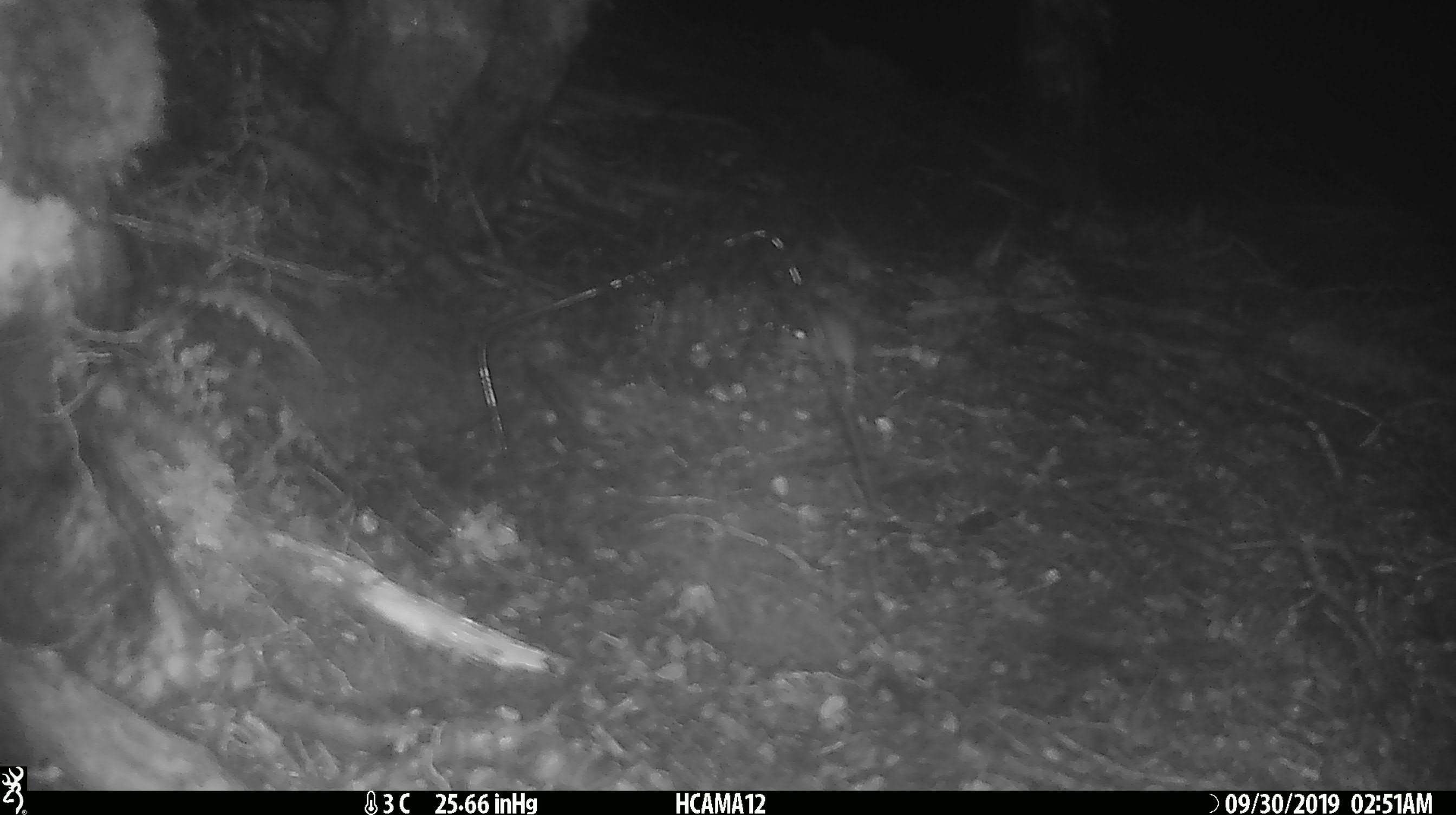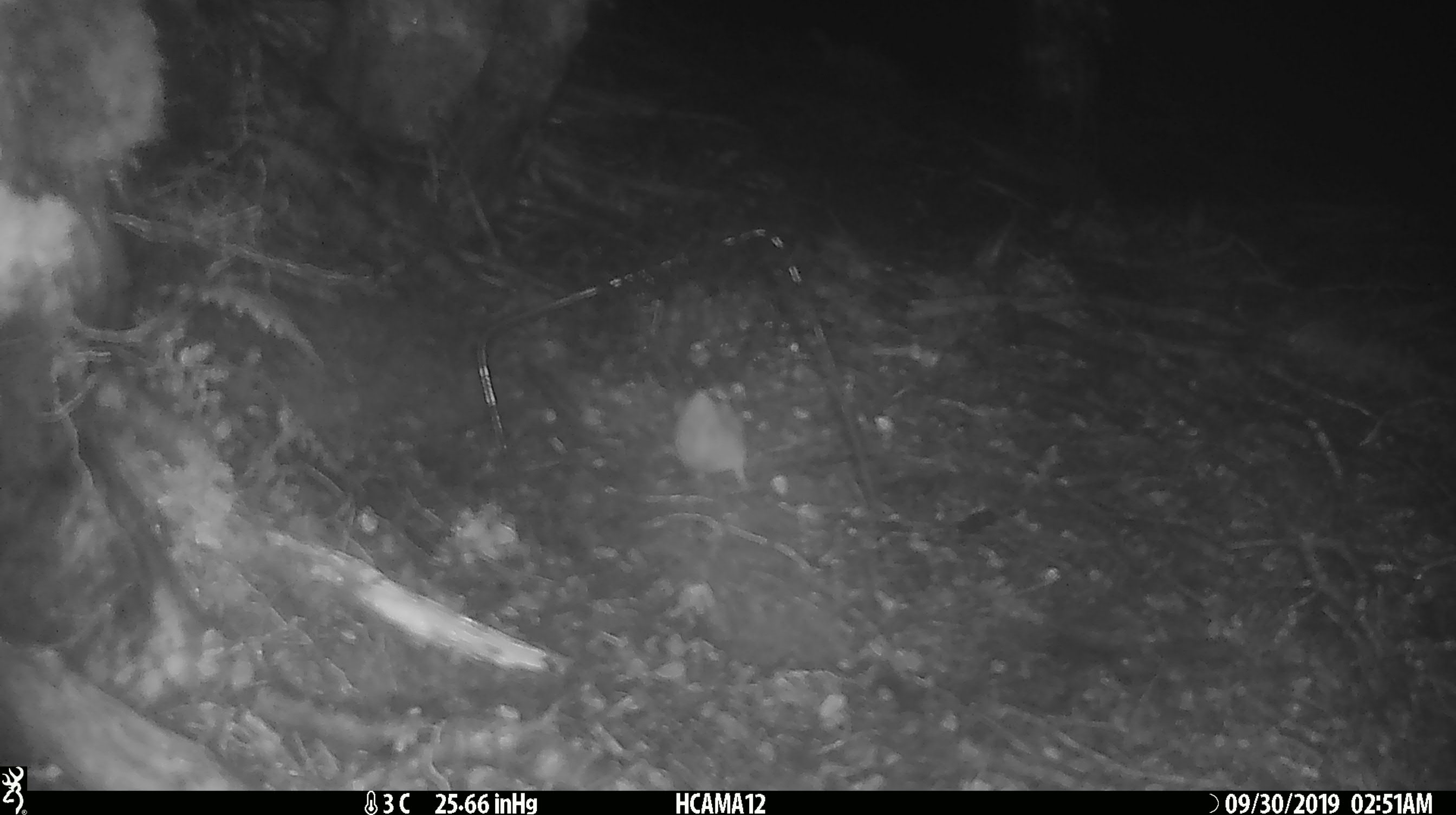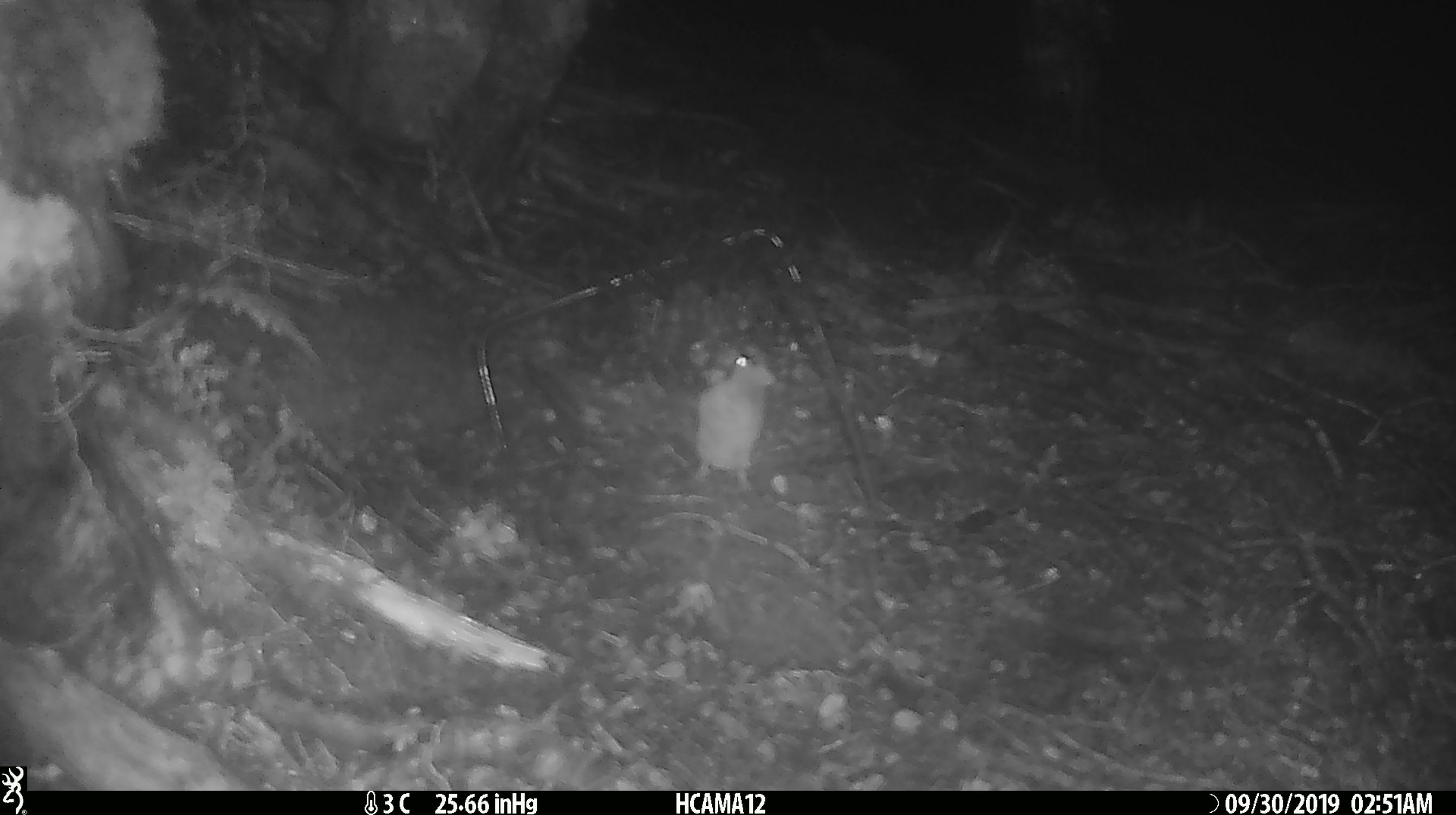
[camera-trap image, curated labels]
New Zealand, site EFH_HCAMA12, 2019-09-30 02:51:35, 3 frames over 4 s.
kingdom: Animalia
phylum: Chordata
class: Mammalia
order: Rodentia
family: Muridae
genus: Mus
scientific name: Mus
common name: mouse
Mouse (Mus).